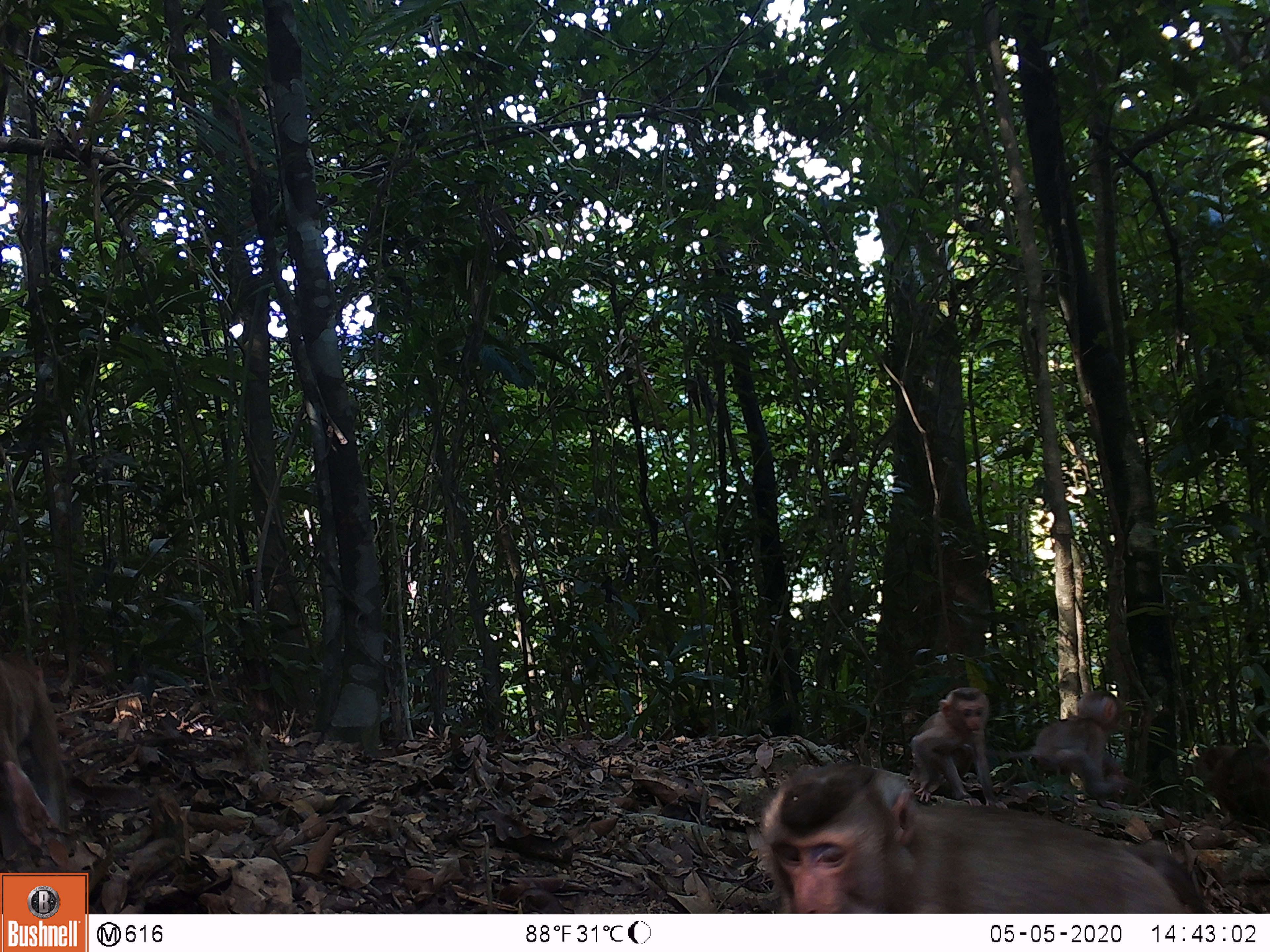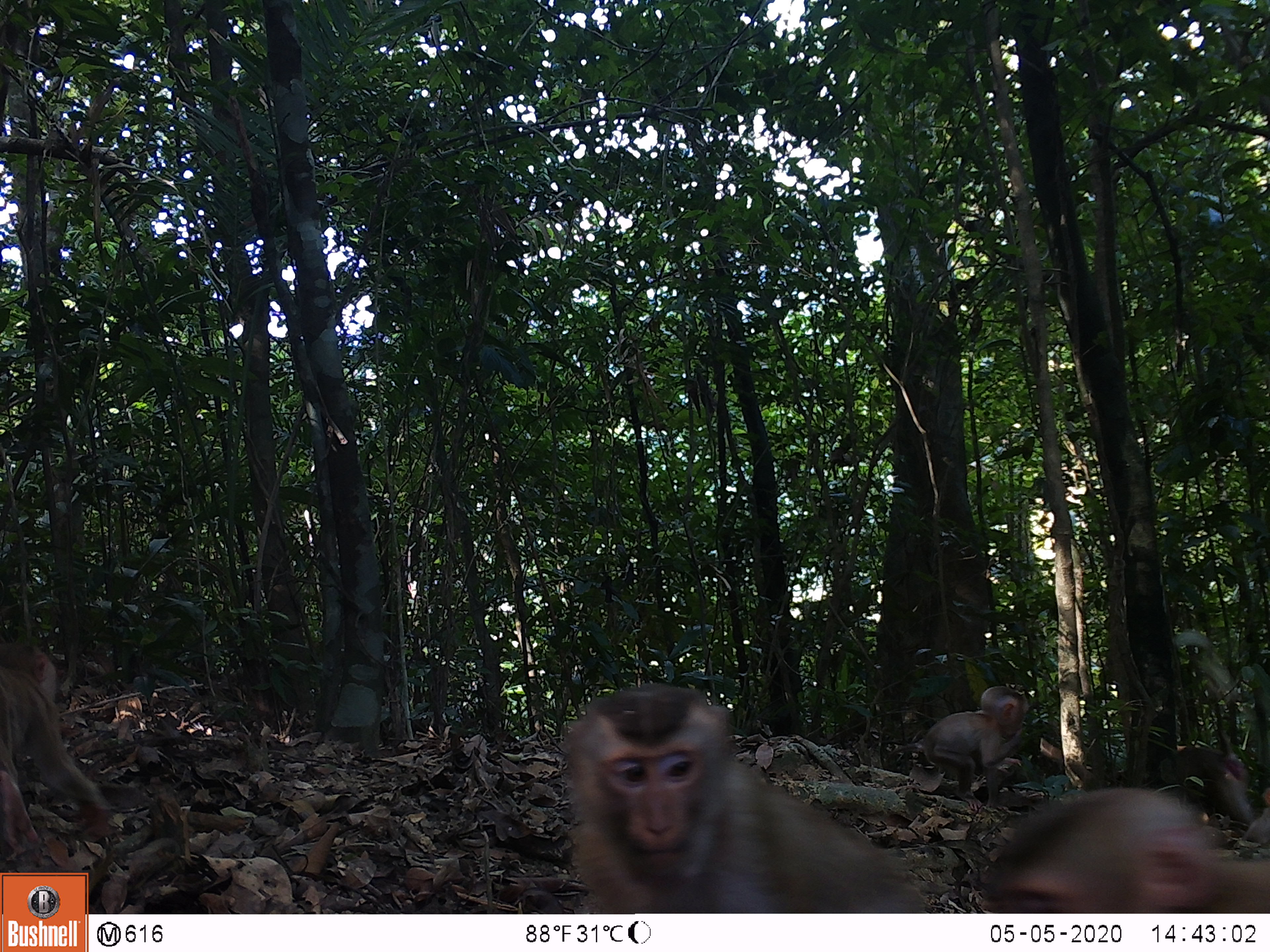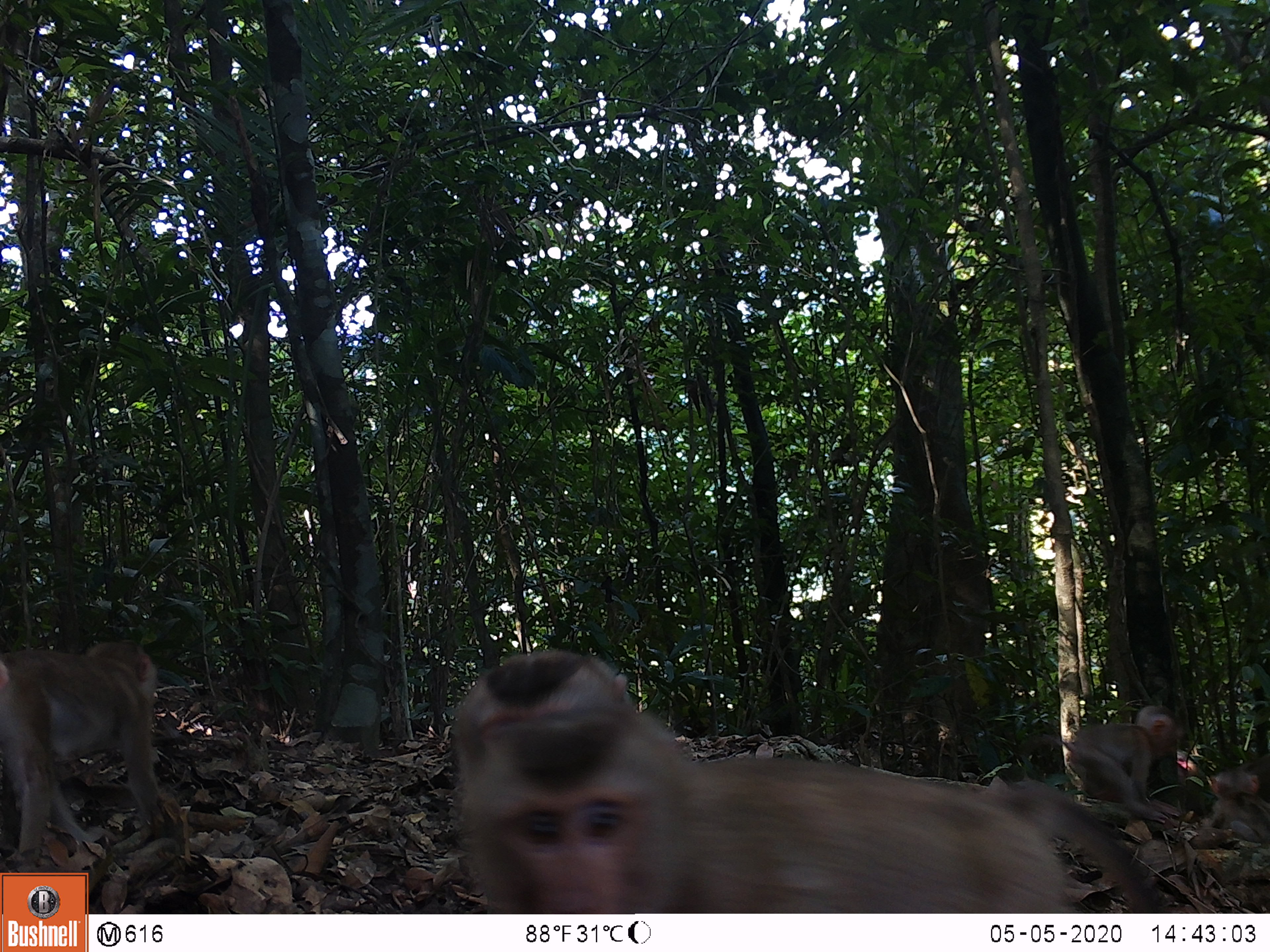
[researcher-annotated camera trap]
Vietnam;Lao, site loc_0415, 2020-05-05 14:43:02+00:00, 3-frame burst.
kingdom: Animalia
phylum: Chordata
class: Mammalia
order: Primates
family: Cercopithecidae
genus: Macaca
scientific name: Macaca nemestrina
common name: pig-tailed macaque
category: pig tailed macaque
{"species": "pig tailed macaque (pig-tailed macaque) (Macaca nemestrina)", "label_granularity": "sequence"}